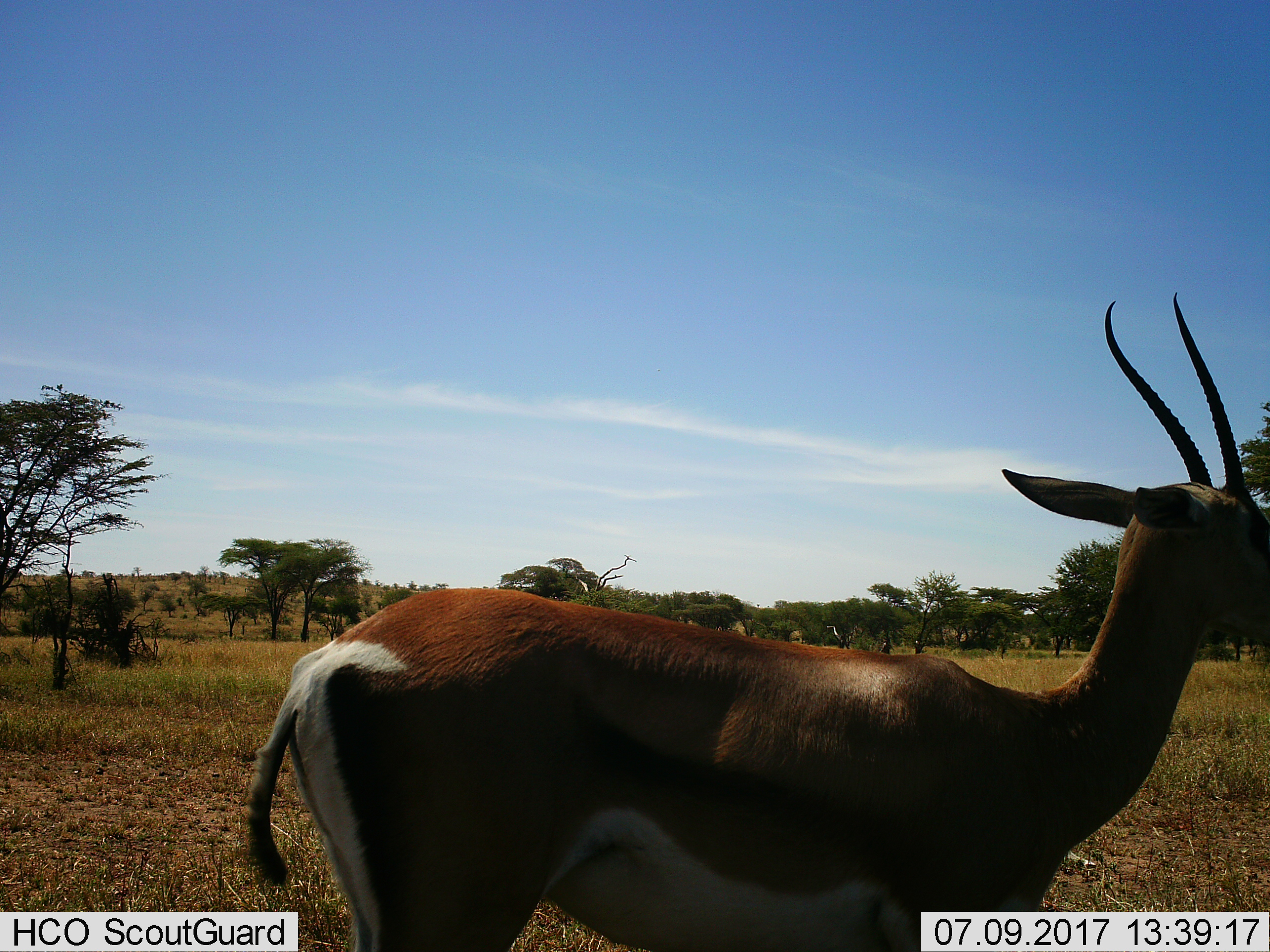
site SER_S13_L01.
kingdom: Animalia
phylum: Chordata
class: Mammalia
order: Artiodactyla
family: Bovidae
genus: Nanger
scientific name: Nanger granti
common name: grant's gazelle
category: gazellegrants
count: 1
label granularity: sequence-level